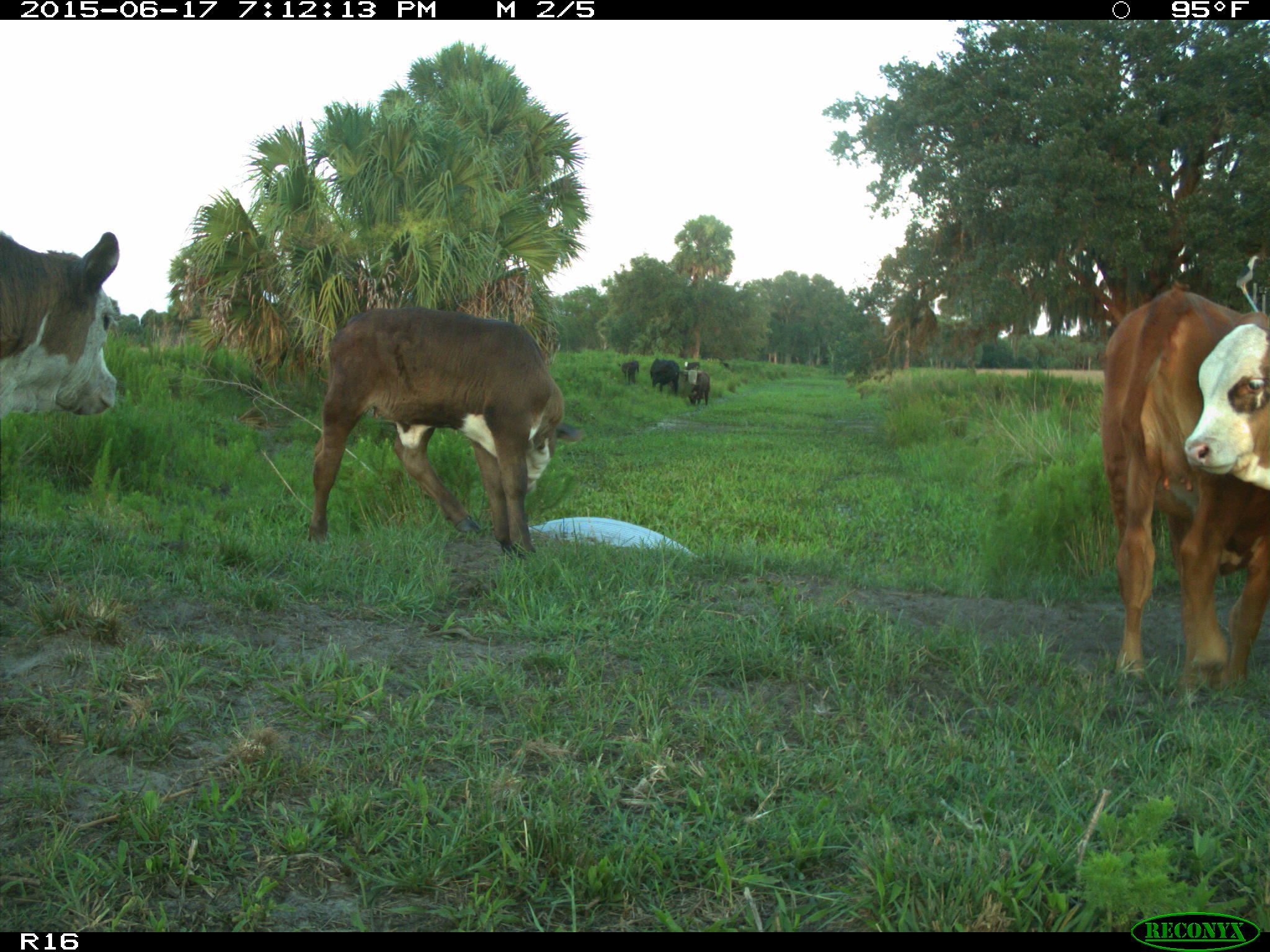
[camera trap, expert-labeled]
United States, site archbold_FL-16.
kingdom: Animalia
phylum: Chordata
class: Mammalia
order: Artiodactyla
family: Bovidae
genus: Bos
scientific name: Bos taurus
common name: domestic cow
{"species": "Bos taurus (domestic cow)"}